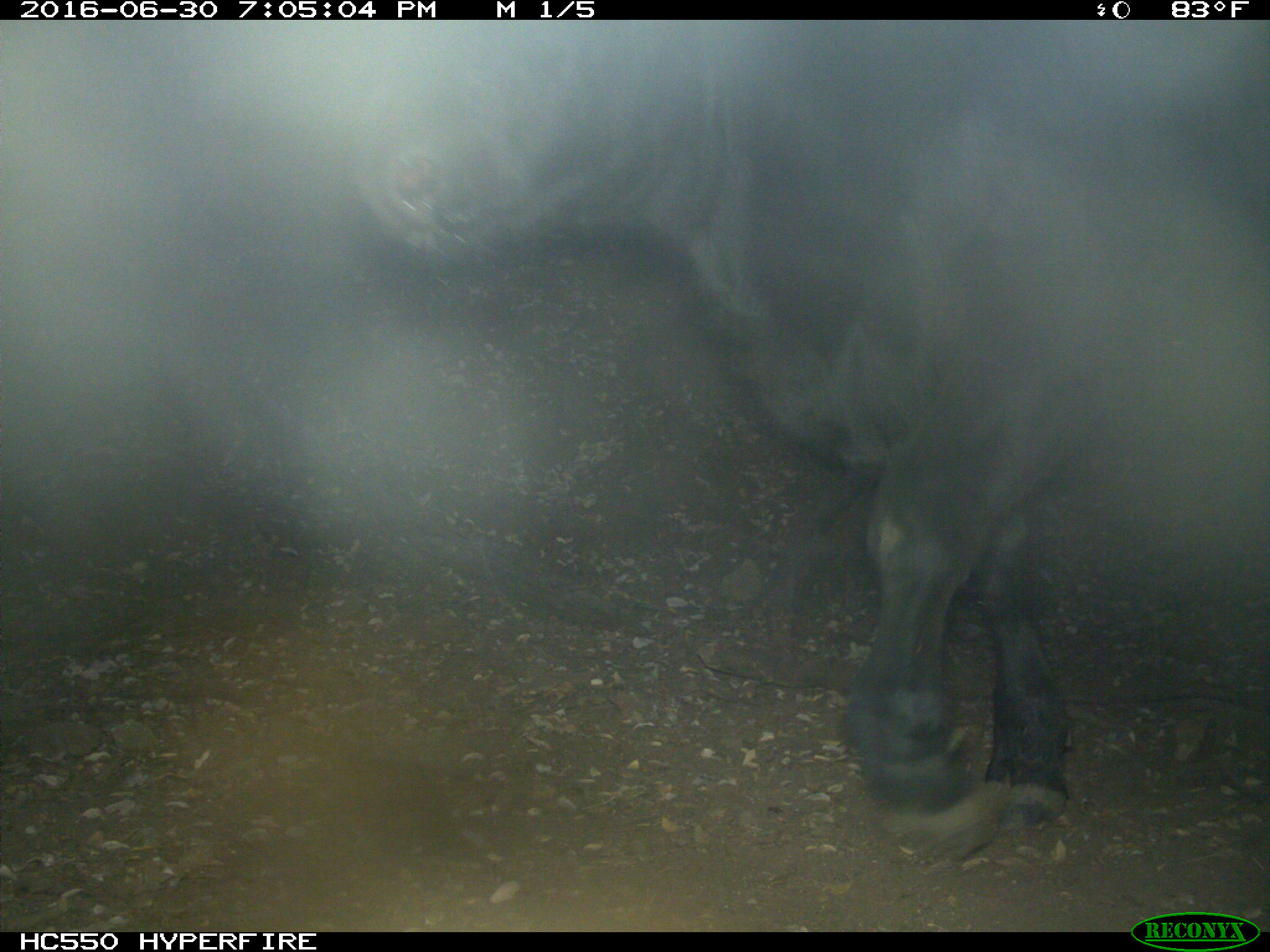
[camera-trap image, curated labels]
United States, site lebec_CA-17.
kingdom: Animalia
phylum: Chordata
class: Mammalia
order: Artiodactyla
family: Bovidae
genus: Bos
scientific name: Bos taurus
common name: domestic cow